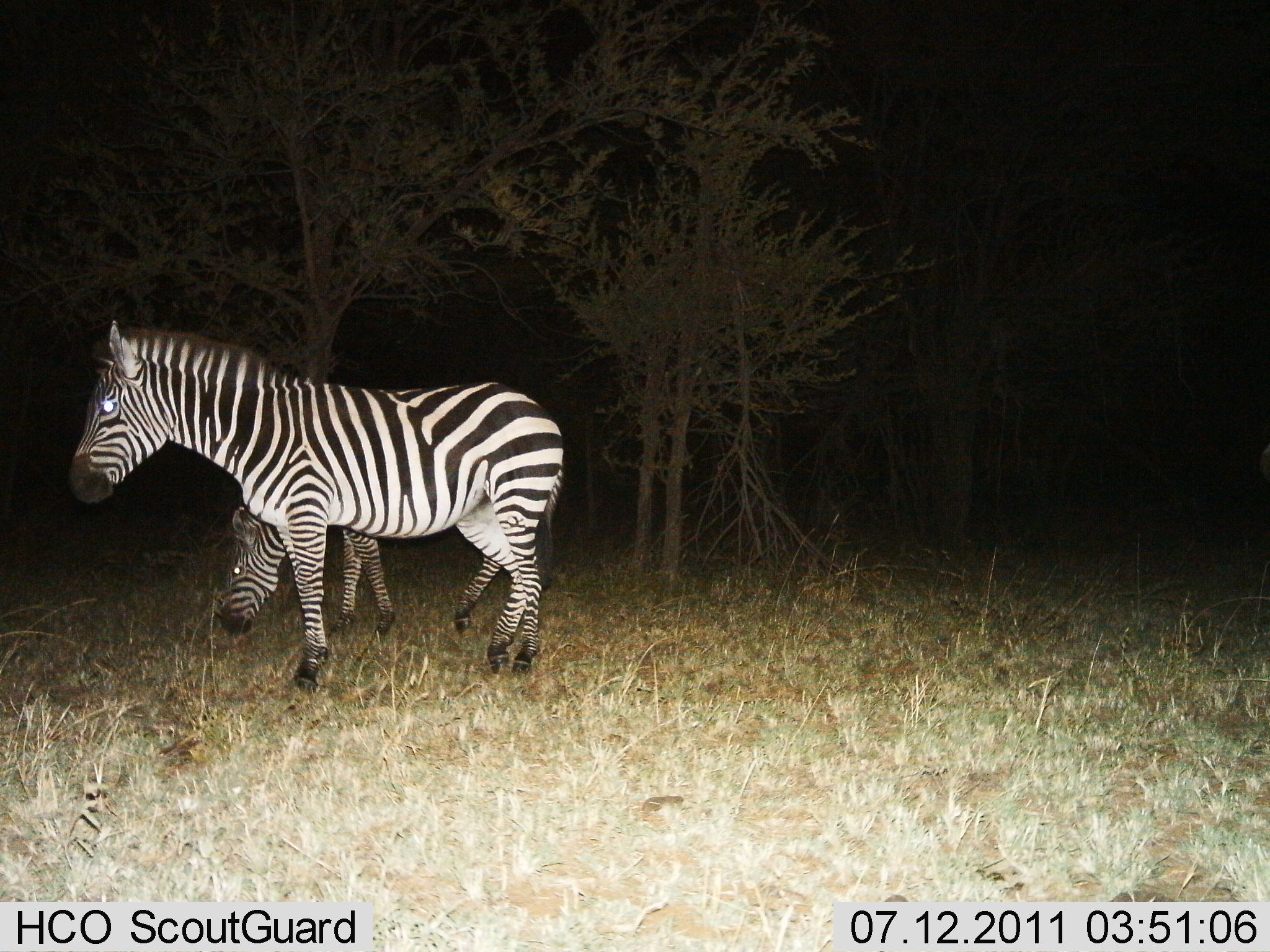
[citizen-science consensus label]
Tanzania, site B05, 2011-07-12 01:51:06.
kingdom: Animalia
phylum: Chordata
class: Mammalia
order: Perissodactyla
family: Equidae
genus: Equus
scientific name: Equus quagga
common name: plains zebra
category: zebra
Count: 2.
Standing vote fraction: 92%.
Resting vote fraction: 0%.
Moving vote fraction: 17%.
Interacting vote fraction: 0%.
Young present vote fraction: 17%.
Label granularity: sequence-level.